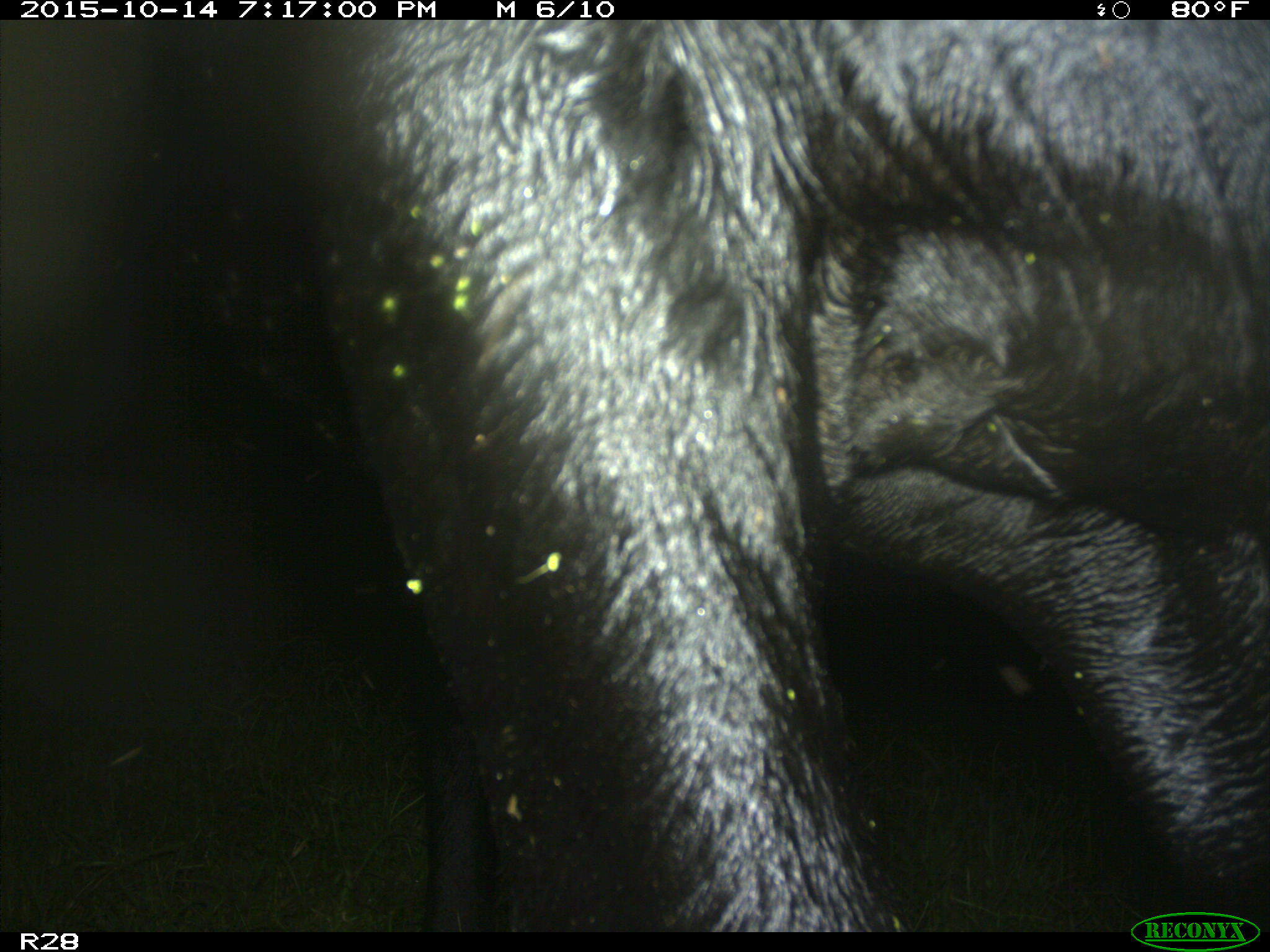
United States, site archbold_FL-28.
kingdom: Animalia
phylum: Chordata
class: Mammalia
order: Artiodactyla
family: Bovidae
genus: Bos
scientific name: Bos taurus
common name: domestic cow